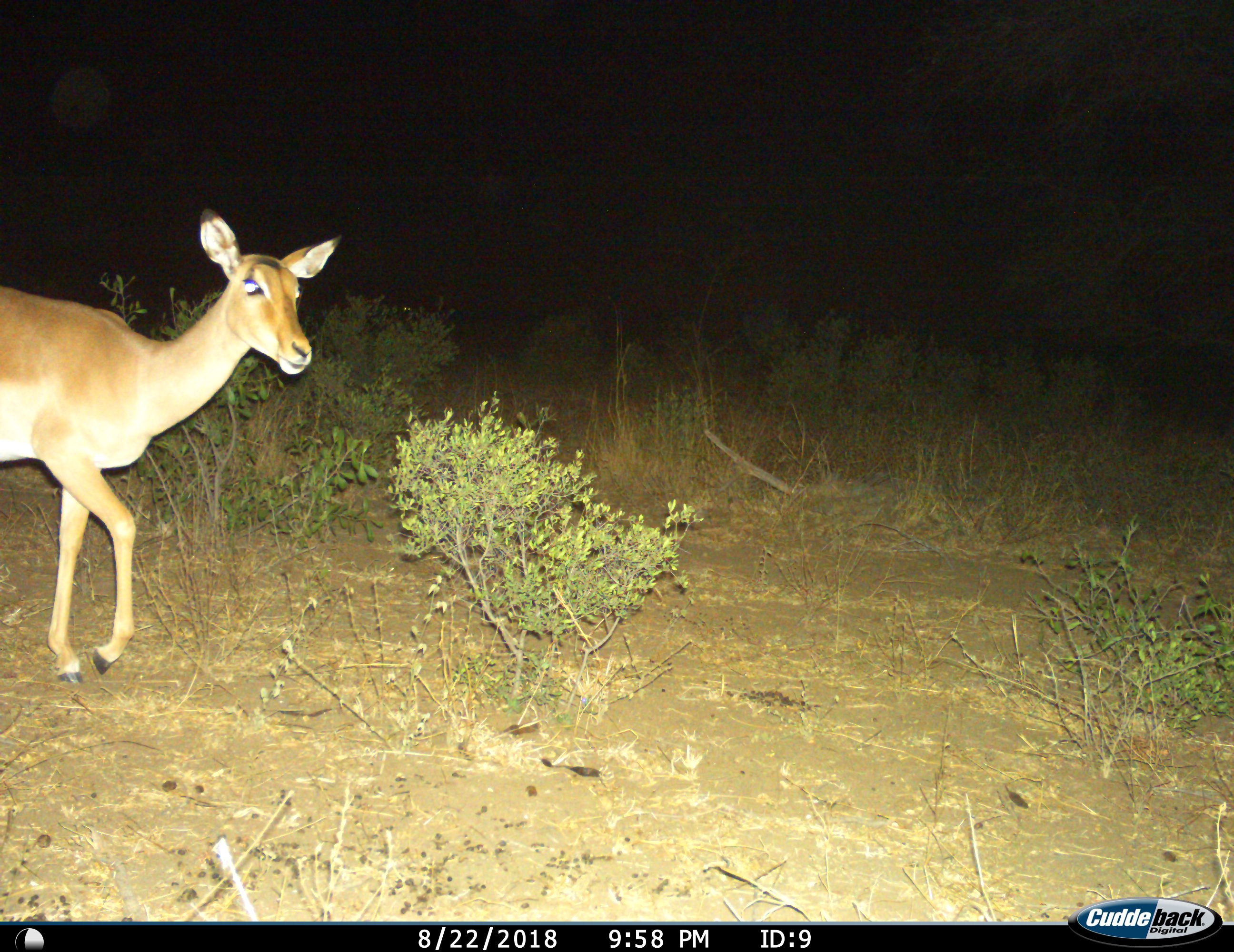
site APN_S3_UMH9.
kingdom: Animalia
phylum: Chordata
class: Mammalia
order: Artiodactyla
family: Bovidae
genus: Aepyceros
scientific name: Aepyceros melampus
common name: impala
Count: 1.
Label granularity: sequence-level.